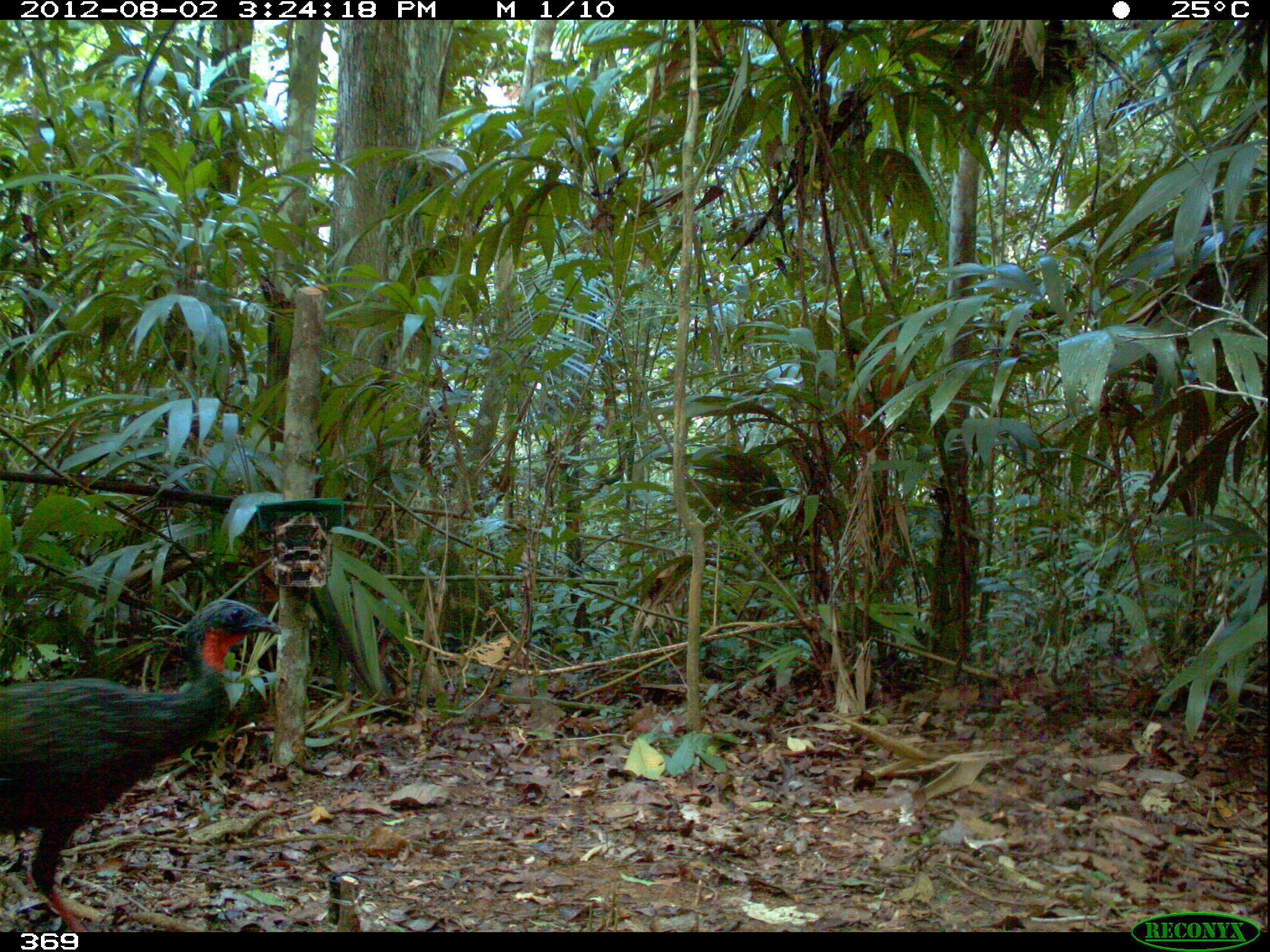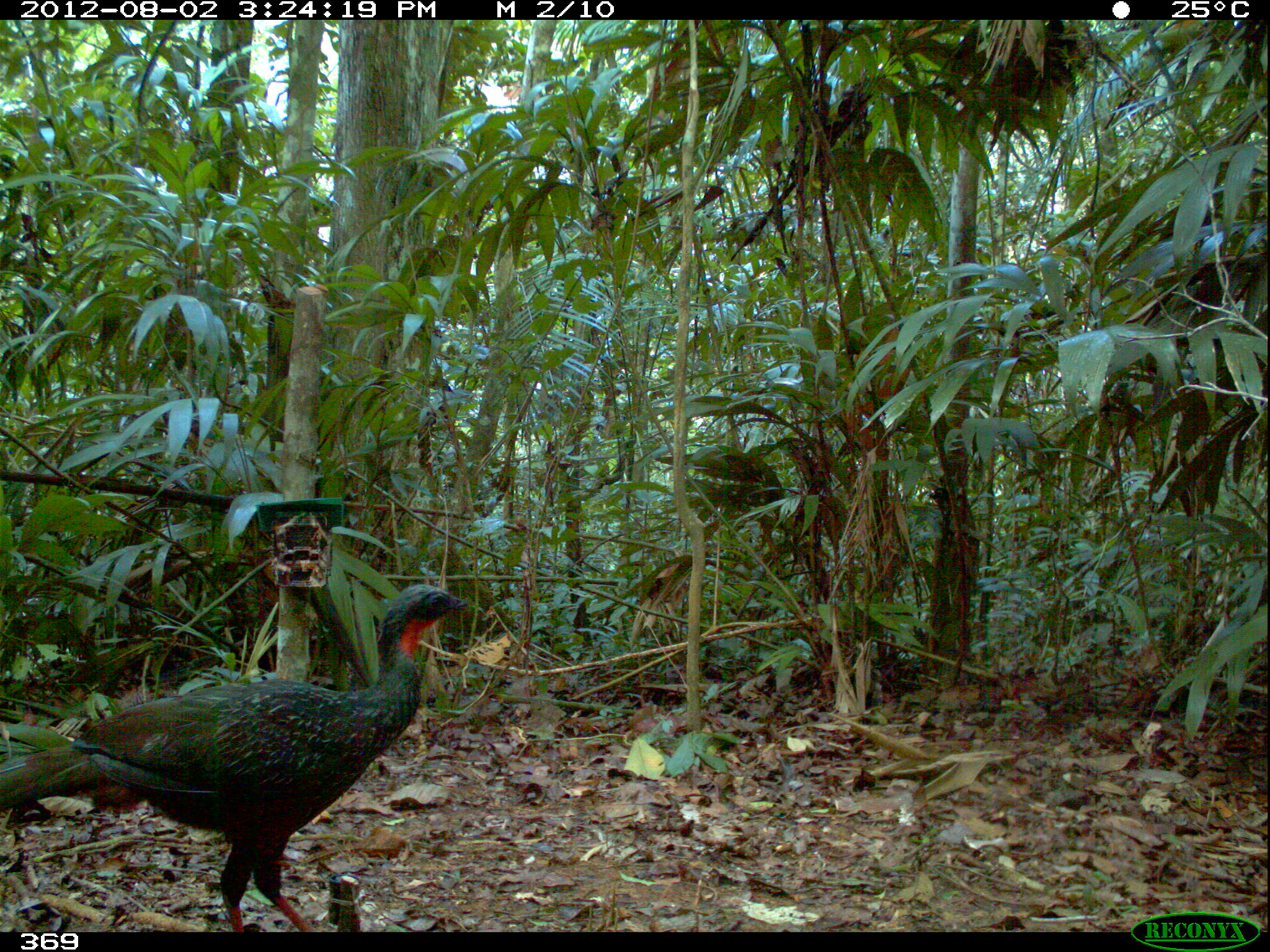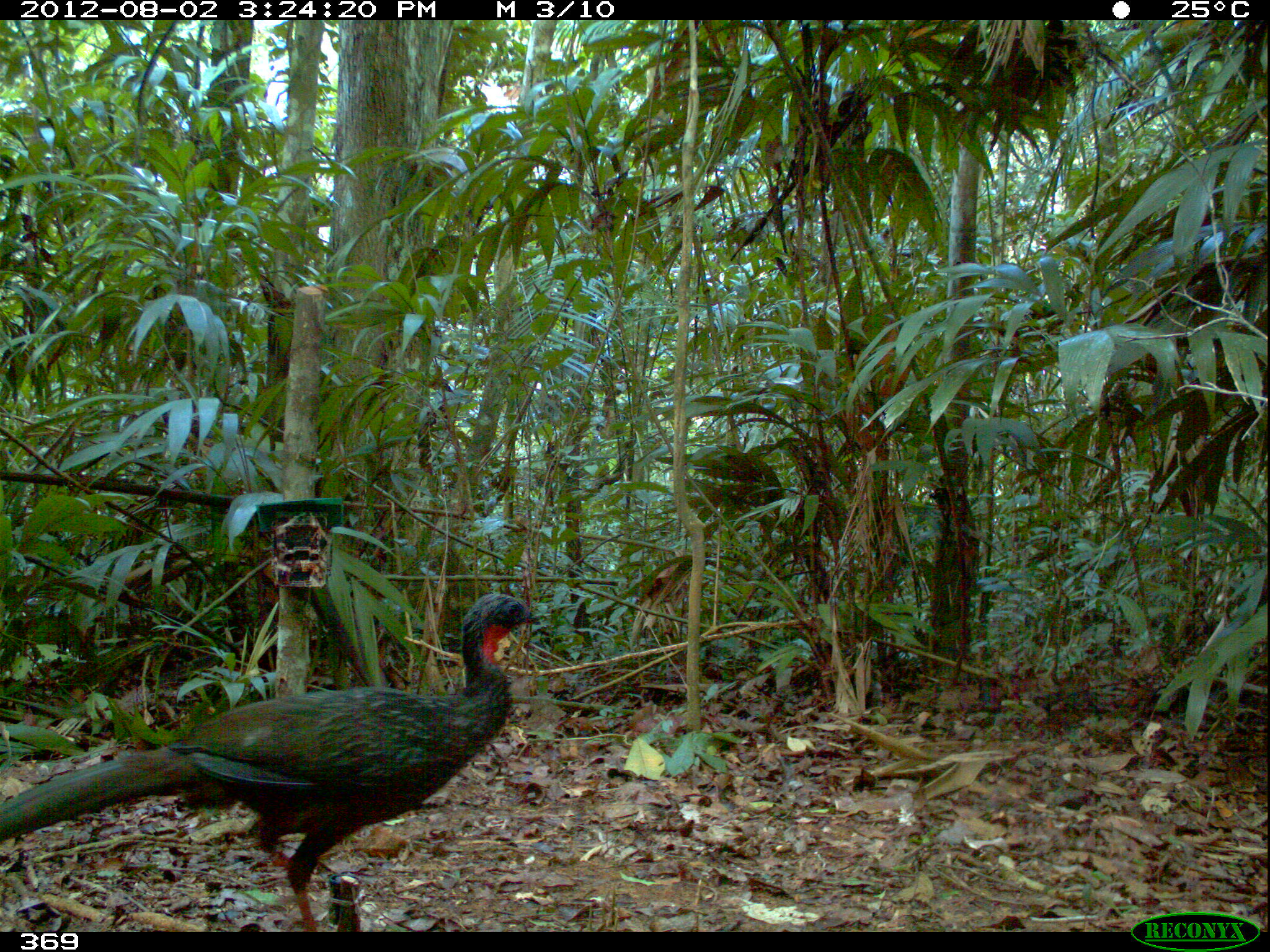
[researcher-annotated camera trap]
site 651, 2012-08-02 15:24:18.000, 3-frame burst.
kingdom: Animalia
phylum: Chordata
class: Aves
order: Galliformes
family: Cracidae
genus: Penelope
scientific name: Penelope jacquacu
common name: spix's guan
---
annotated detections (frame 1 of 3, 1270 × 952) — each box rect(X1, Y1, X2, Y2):
penelope jacquacu: rect(0, 597, 282, 932)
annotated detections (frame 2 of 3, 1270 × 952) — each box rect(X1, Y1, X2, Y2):
penelope jacquacu: rect(0, 582, 469, 926)